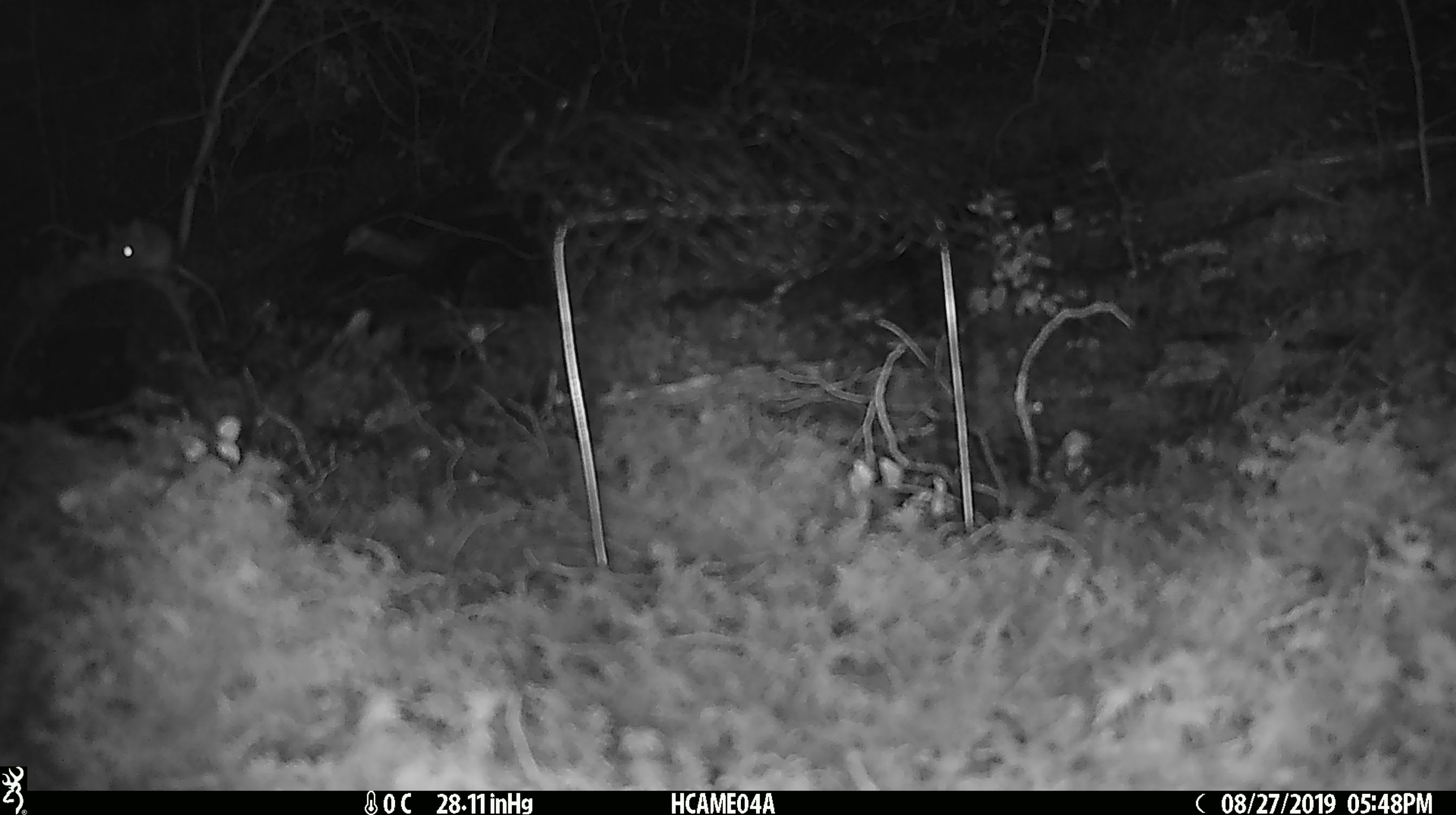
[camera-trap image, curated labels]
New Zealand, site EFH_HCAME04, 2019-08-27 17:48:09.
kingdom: Animalia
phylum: Chordata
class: Mammalia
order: Rodentia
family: Muridae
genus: Mus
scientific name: Mus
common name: mouse